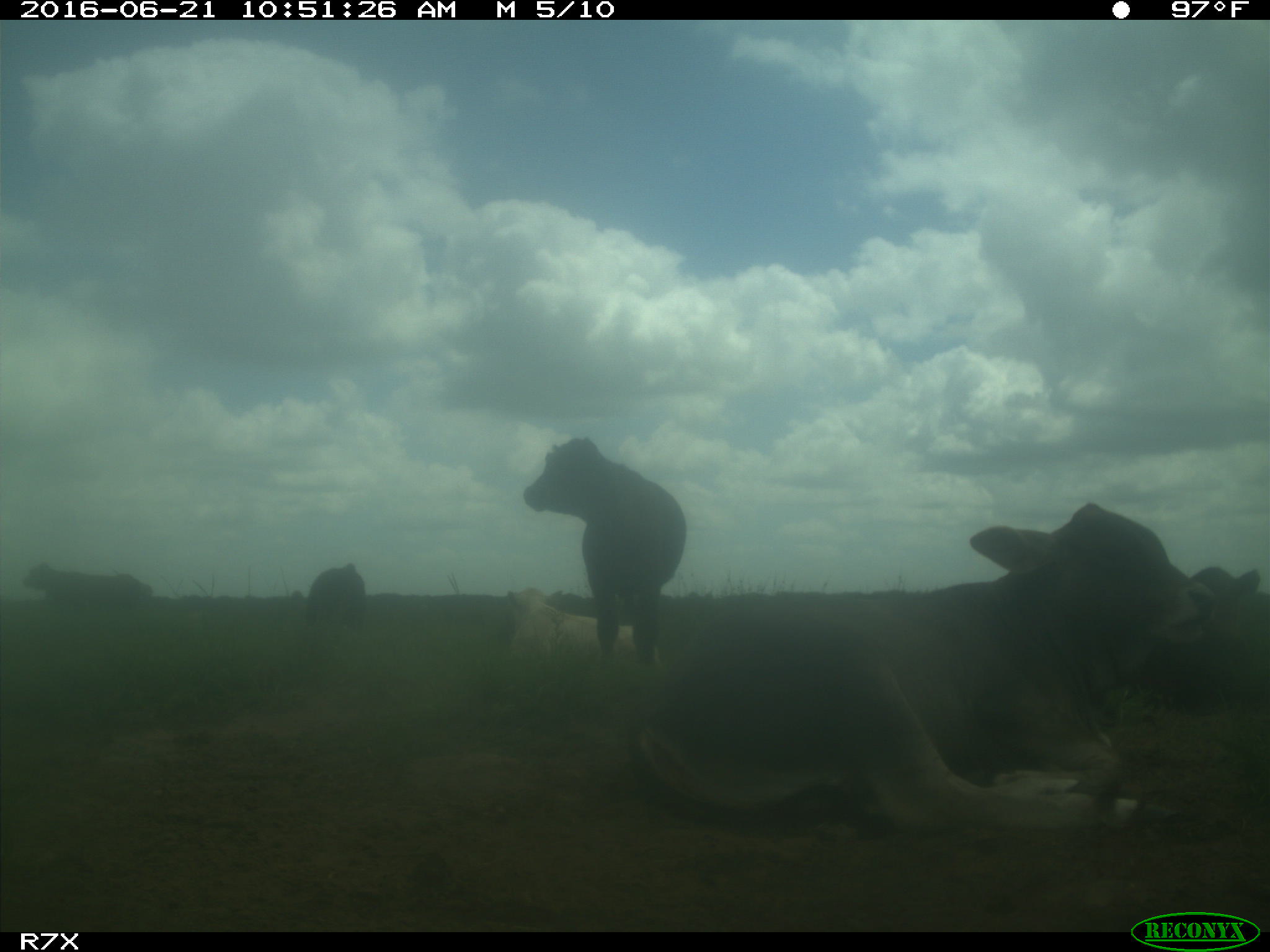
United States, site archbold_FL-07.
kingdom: Animalia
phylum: Chordata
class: Mammalia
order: Artiodactyla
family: Bovidae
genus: Bos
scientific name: Bos taurus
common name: domestic cow